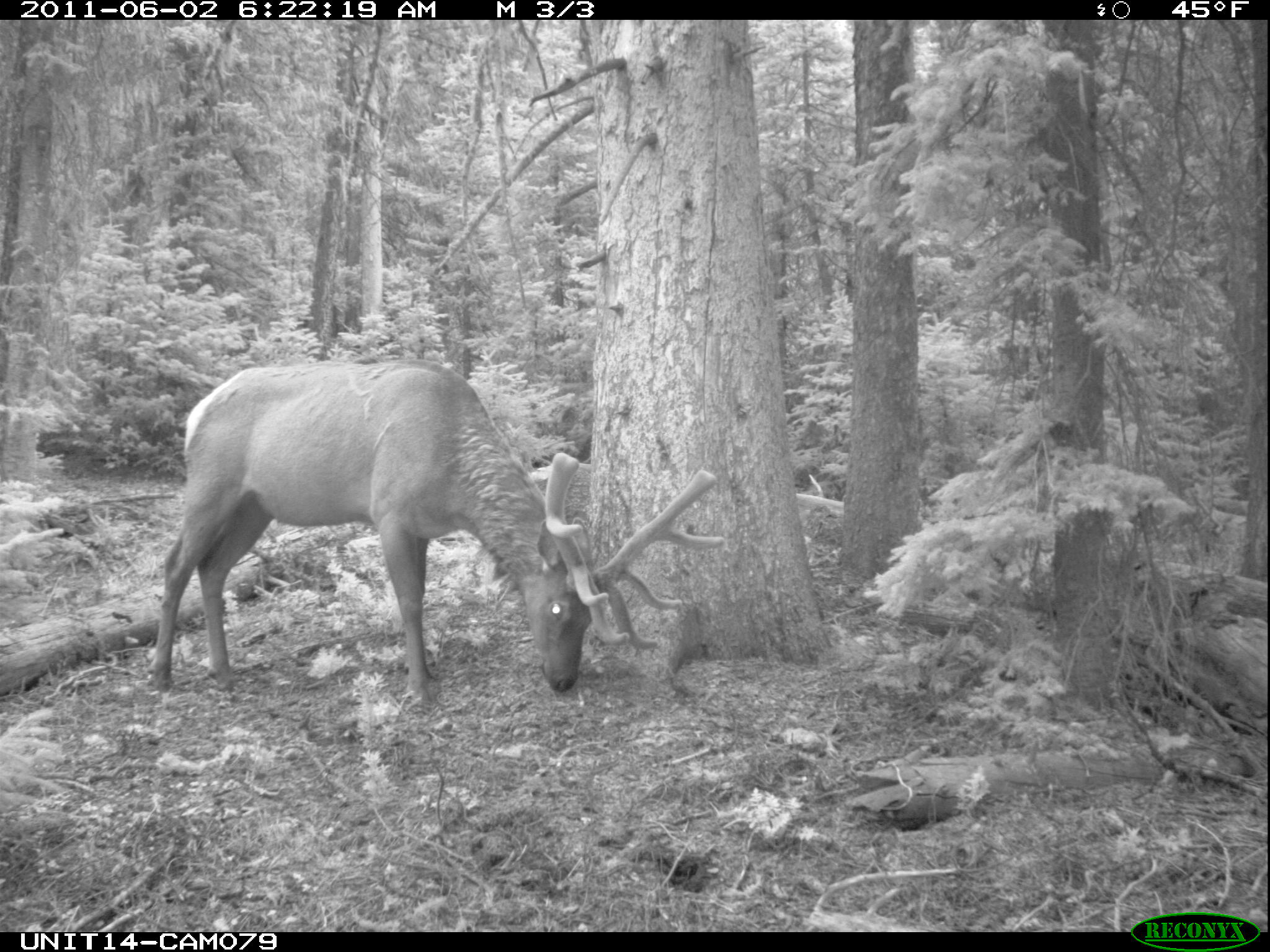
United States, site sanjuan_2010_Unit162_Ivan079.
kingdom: Animalia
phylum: Chordata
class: Mammalia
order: Artiodactyla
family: Cervidae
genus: Cervus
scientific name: Cervus elaphus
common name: red deer